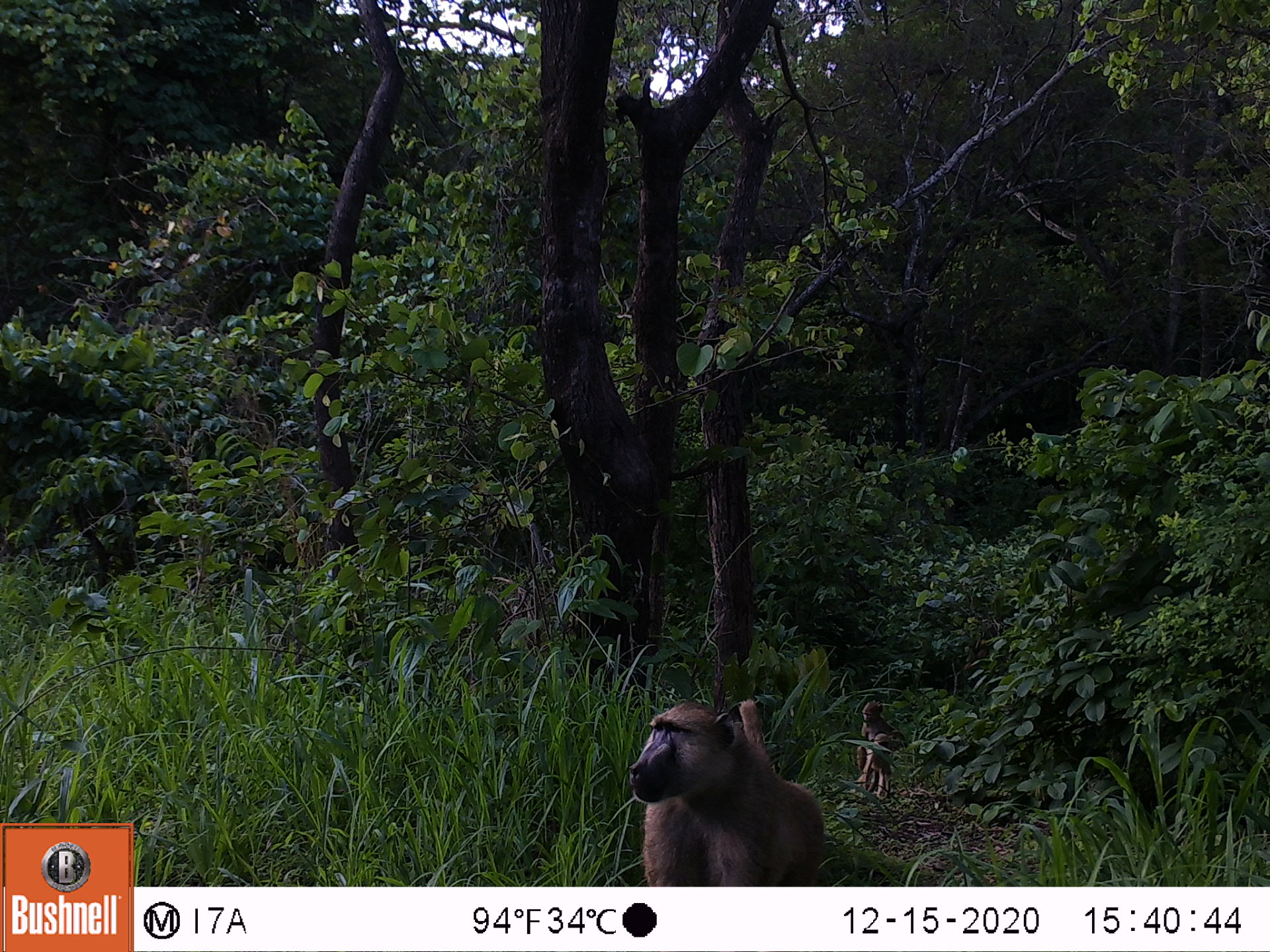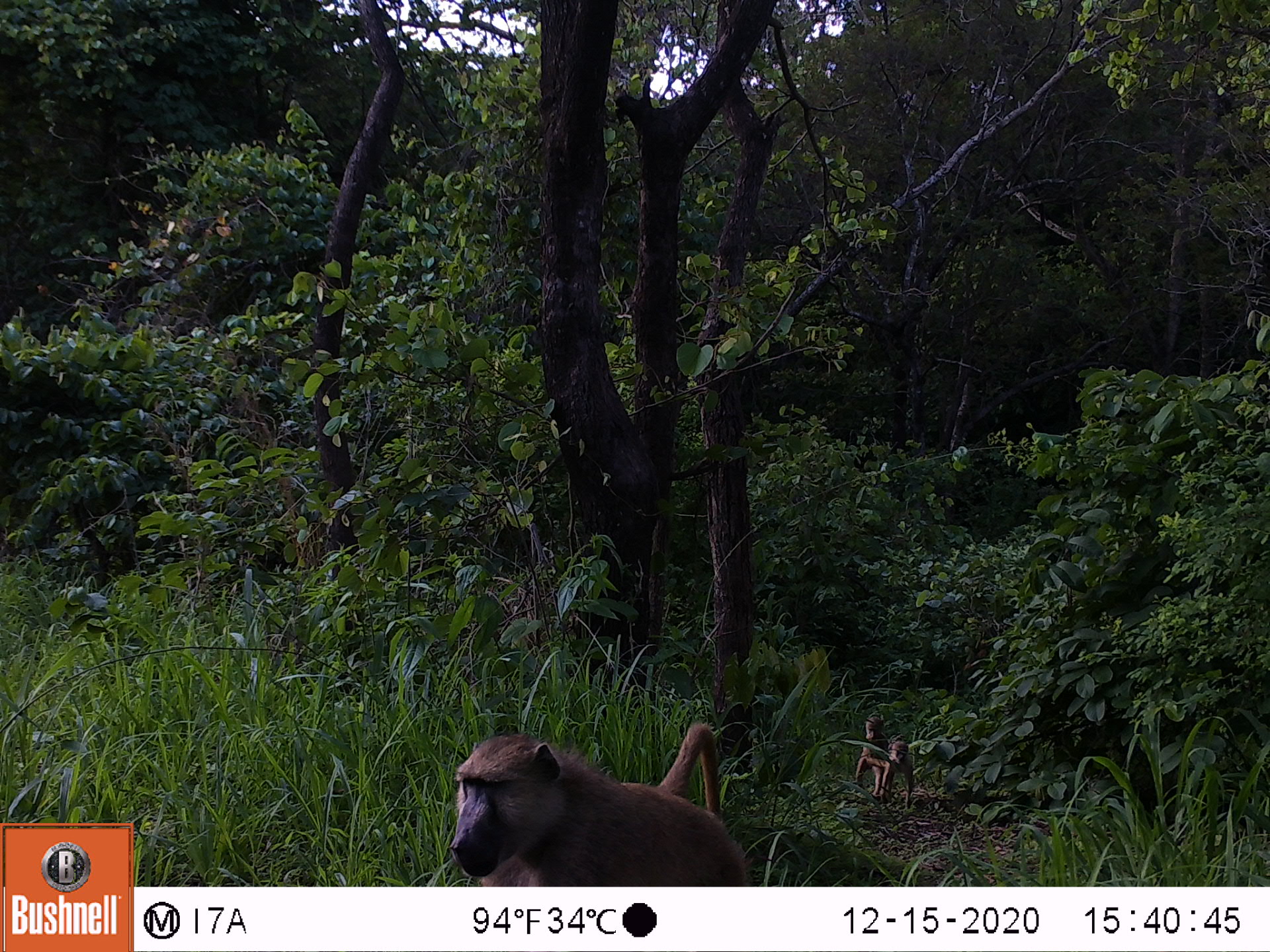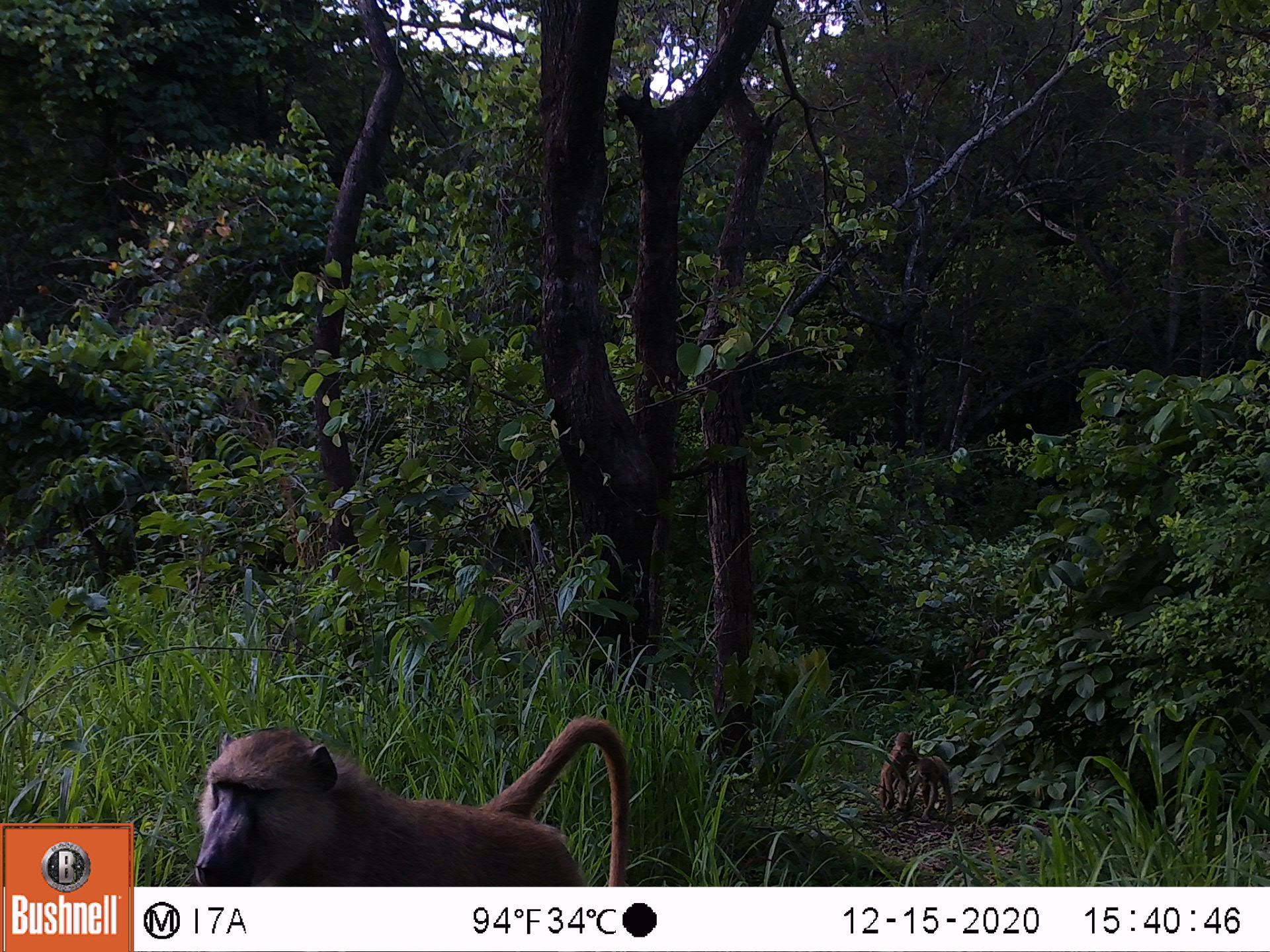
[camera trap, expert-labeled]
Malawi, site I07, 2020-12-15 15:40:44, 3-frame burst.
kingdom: Animalia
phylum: Chordata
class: Mammalia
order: Primates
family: Cercopithecidae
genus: Papio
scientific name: Papio cynocephalus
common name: yellow baboon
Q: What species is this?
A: Yellow baboon (Papio cynocephalus).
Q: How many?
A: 2.